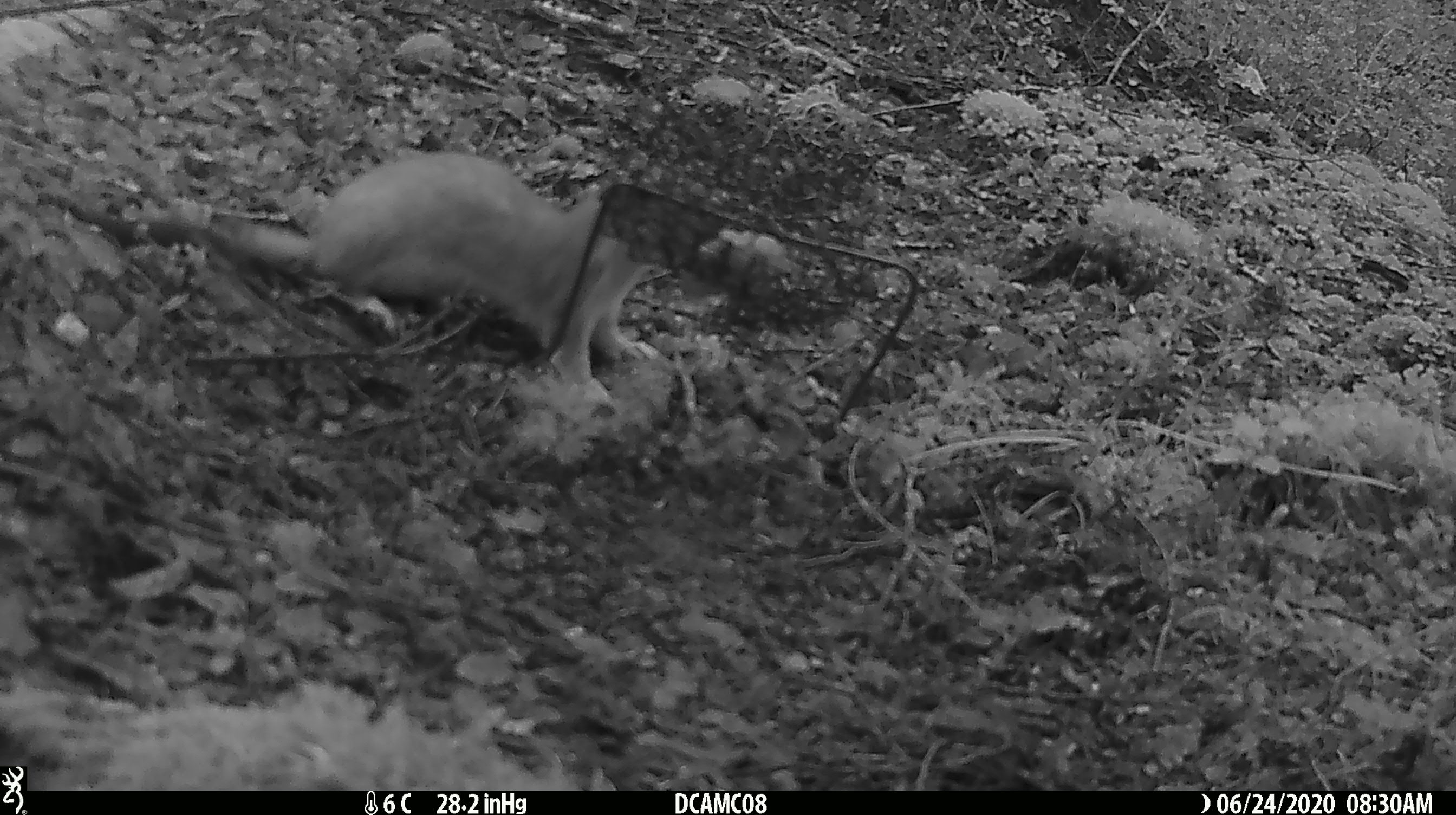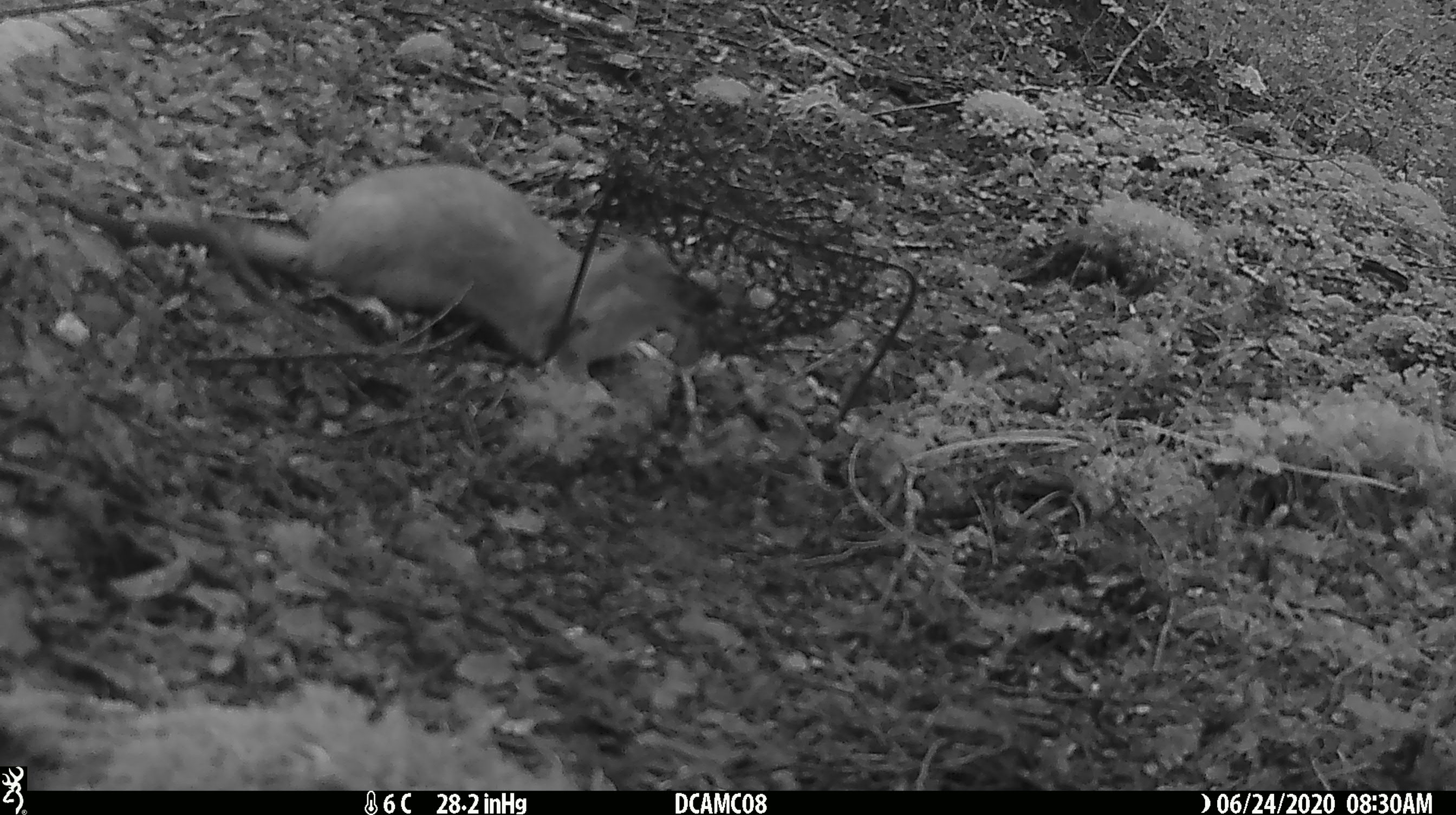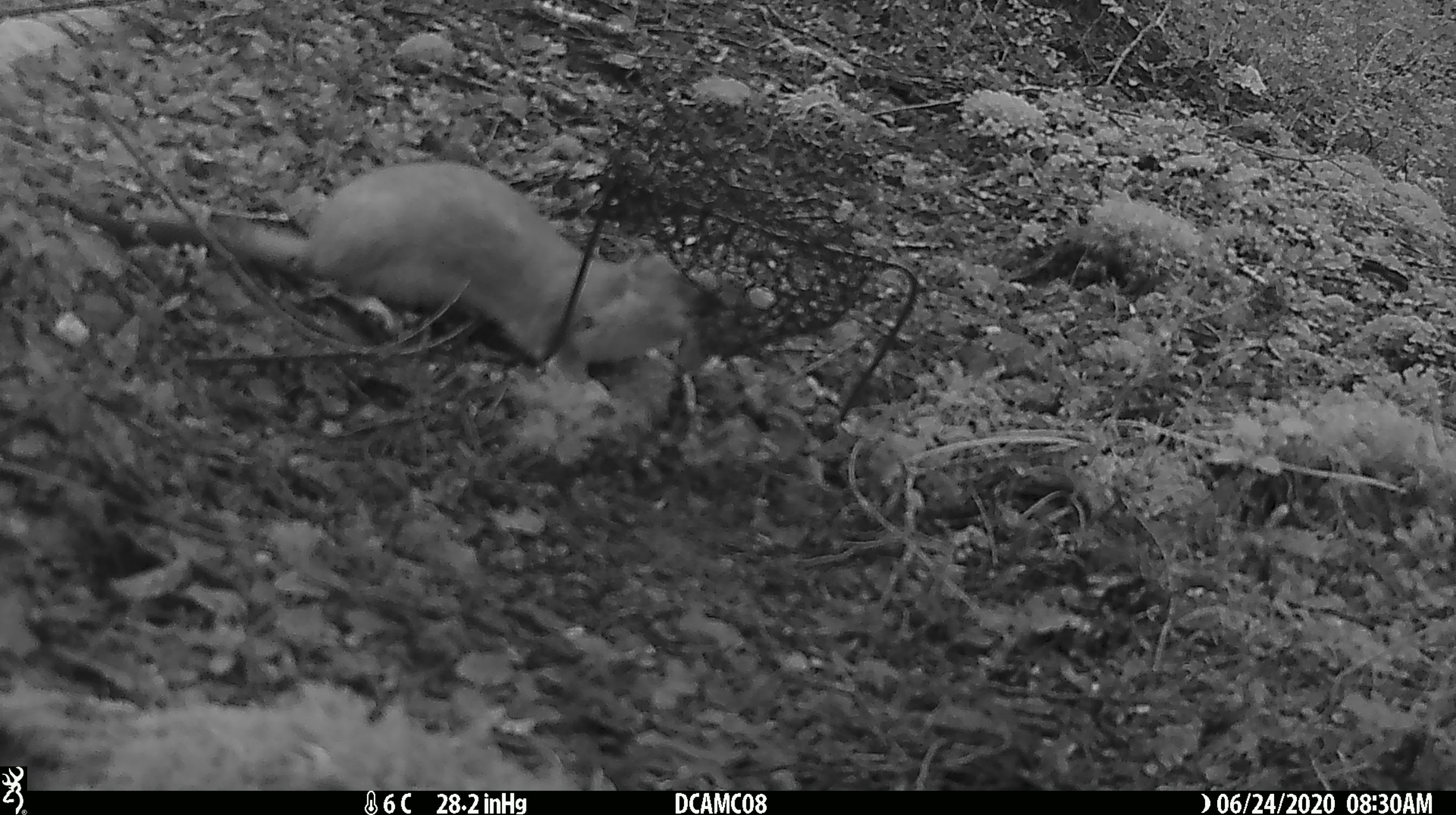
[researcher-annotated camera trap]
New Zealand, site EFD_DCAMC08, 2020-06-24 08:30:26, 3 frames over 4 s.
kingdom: Animalia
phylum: Chordata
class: Mammalia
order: Carnivora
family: Mustelidae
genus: Mustela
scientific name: Mustela erminea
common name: stoat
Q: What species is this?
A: Stoat (Mustela erminea).